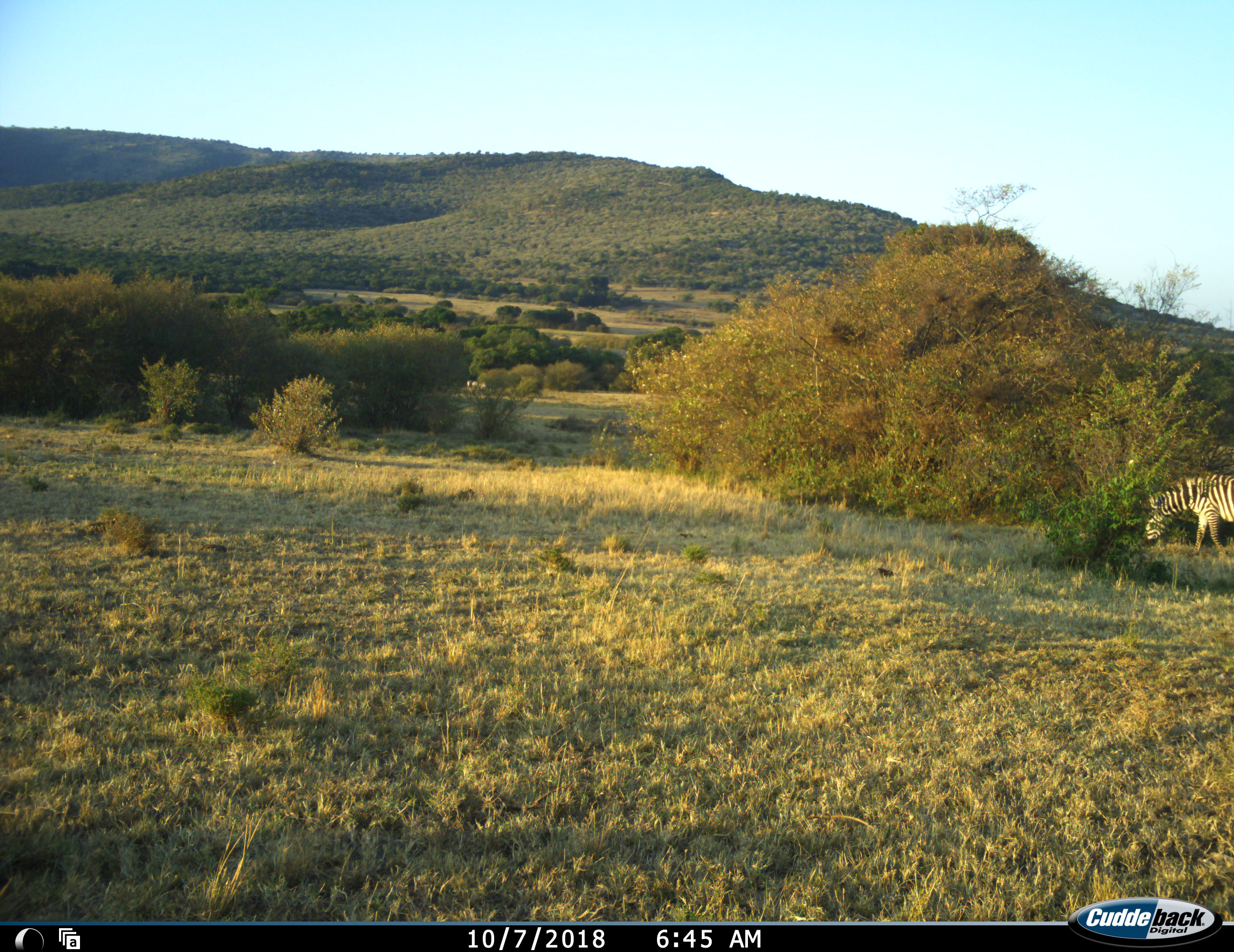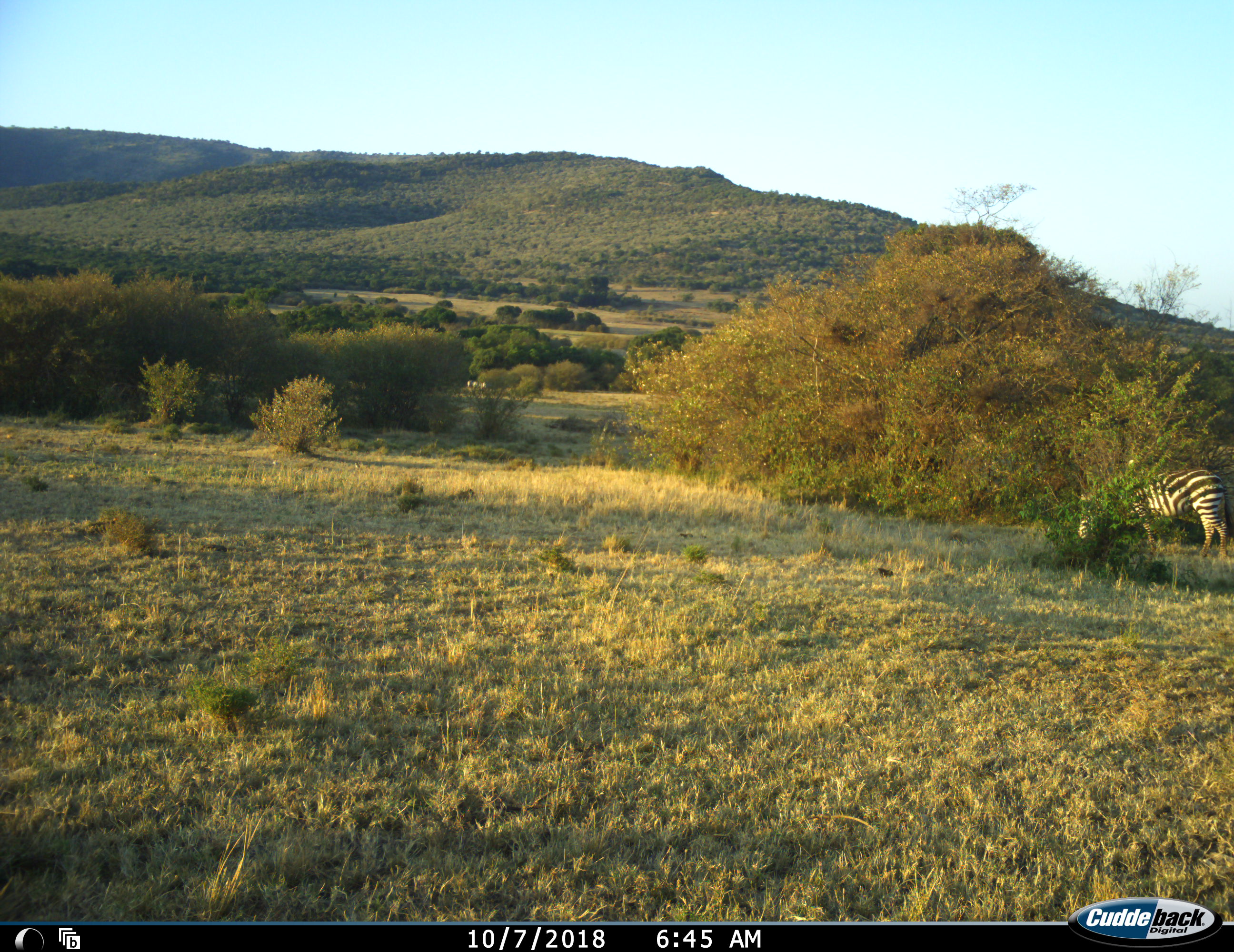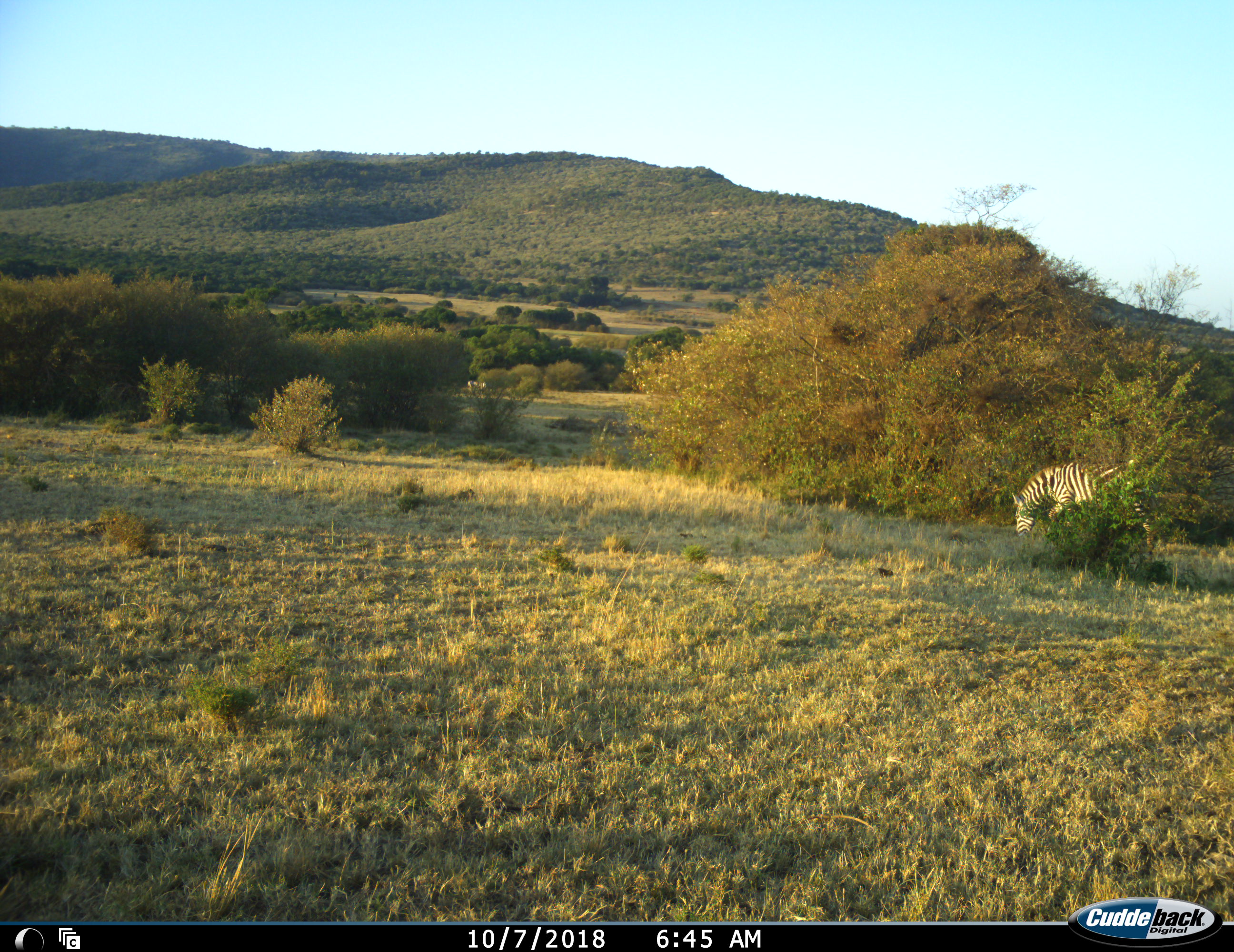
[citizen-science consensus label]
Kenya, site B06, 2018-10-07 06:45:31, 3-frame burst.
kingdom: Animalia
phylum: Chordata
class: Mammalia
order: Perissodactyla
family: Equidae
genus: Equus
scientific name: Equus quagga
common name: plains zebra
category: zebra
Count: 1.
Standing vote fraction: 10%.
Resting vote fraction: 0%.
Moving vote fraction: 70%.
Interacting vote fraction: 0%.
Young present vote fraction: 0%.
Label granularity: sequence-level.